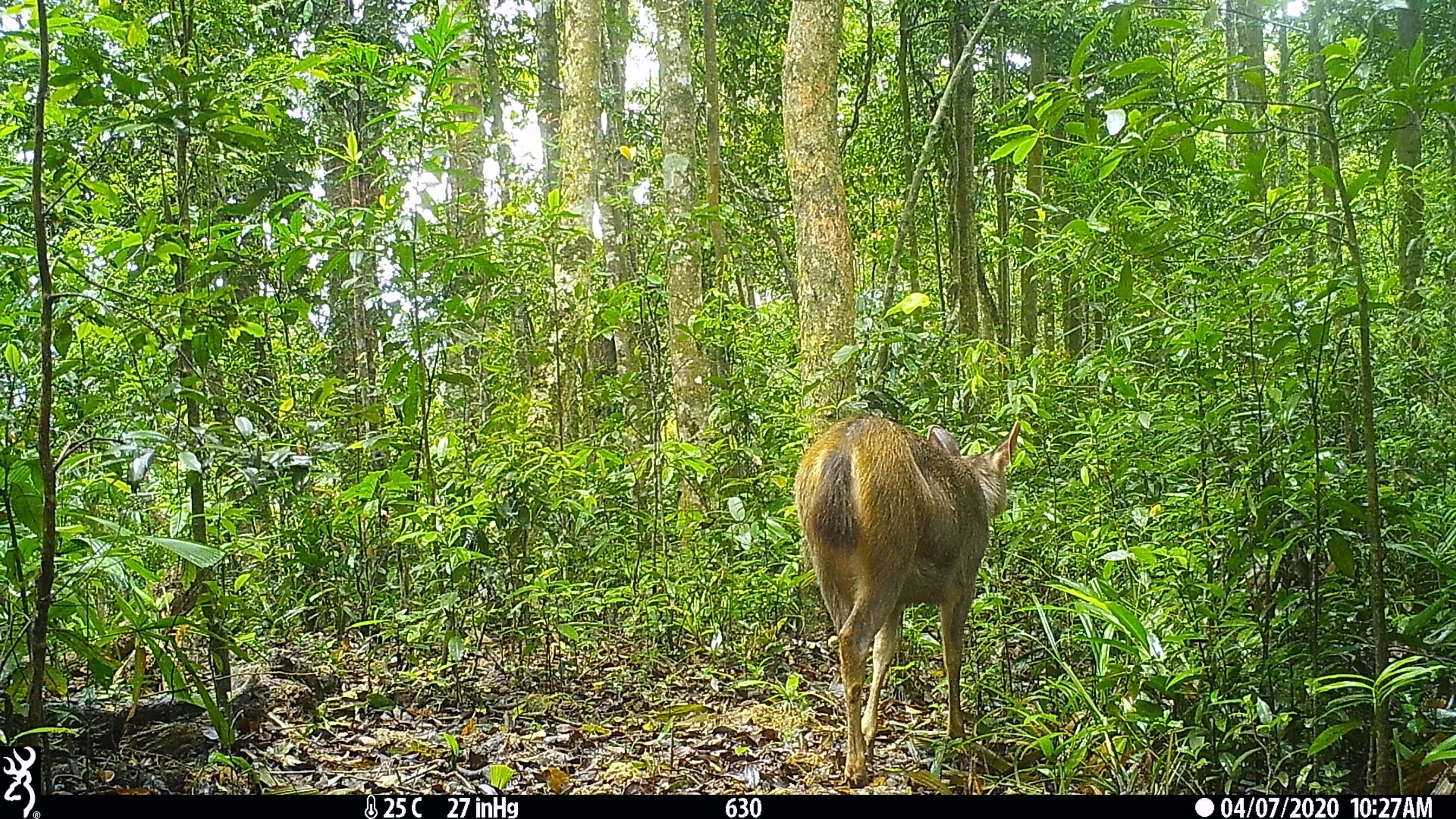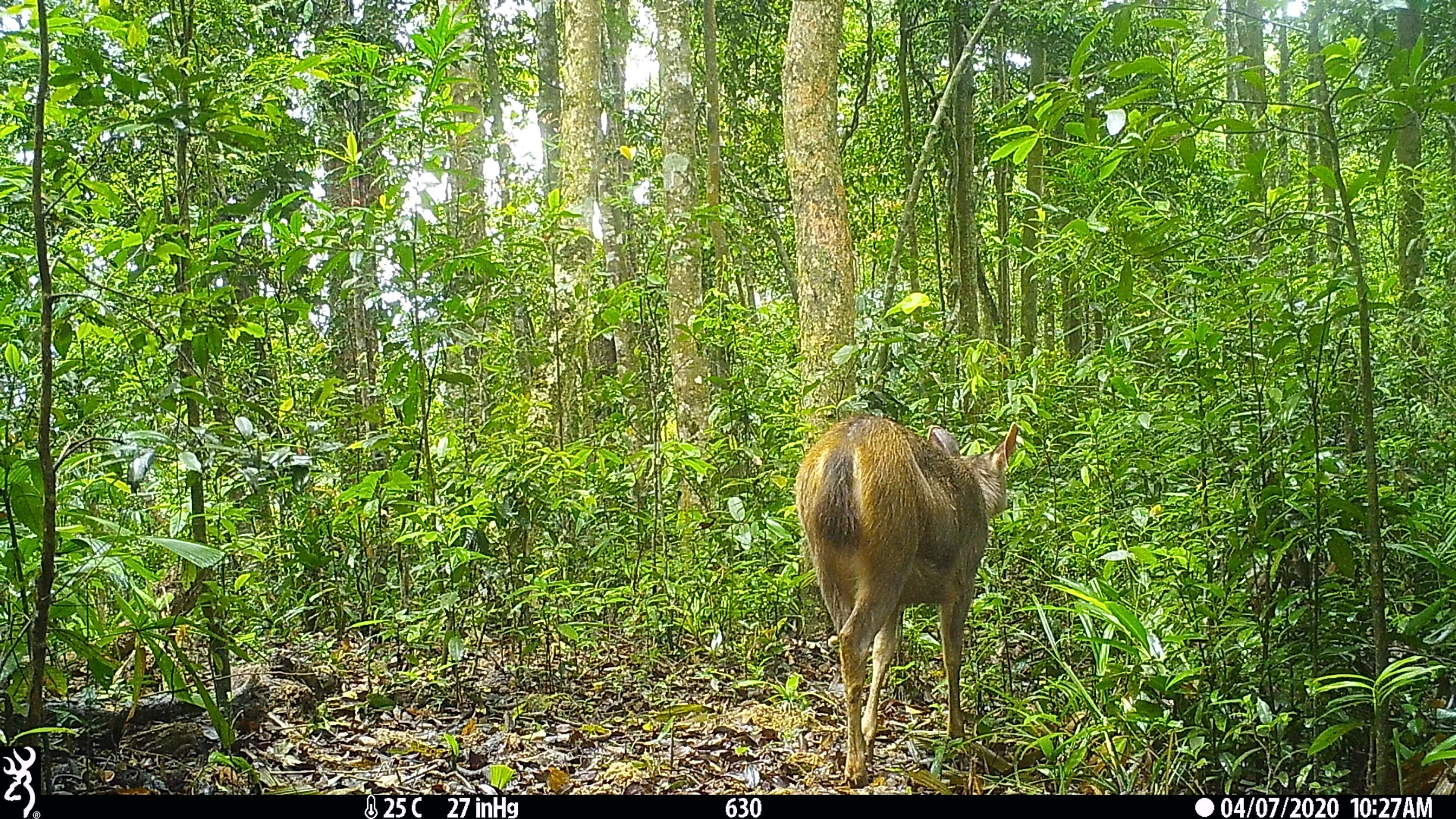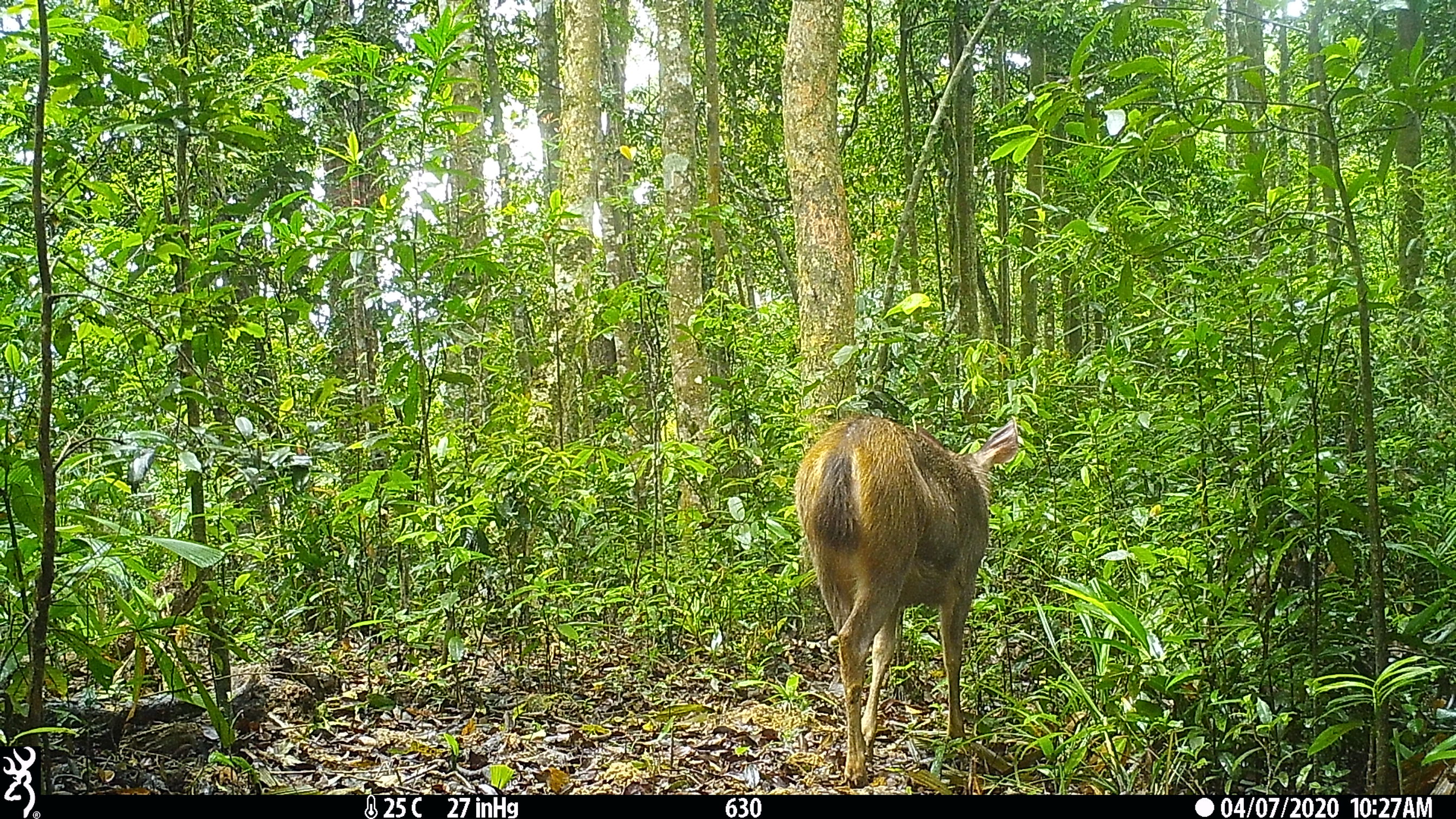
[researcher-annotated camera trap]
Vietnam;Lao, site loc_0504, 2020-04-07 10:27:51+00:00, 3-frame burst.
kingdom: Animalia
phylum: Chordata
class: Mammalia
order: Artiodactyla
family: Cervidae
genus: Rusa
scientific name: Rusa unicolor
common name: sambar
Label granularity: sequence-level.